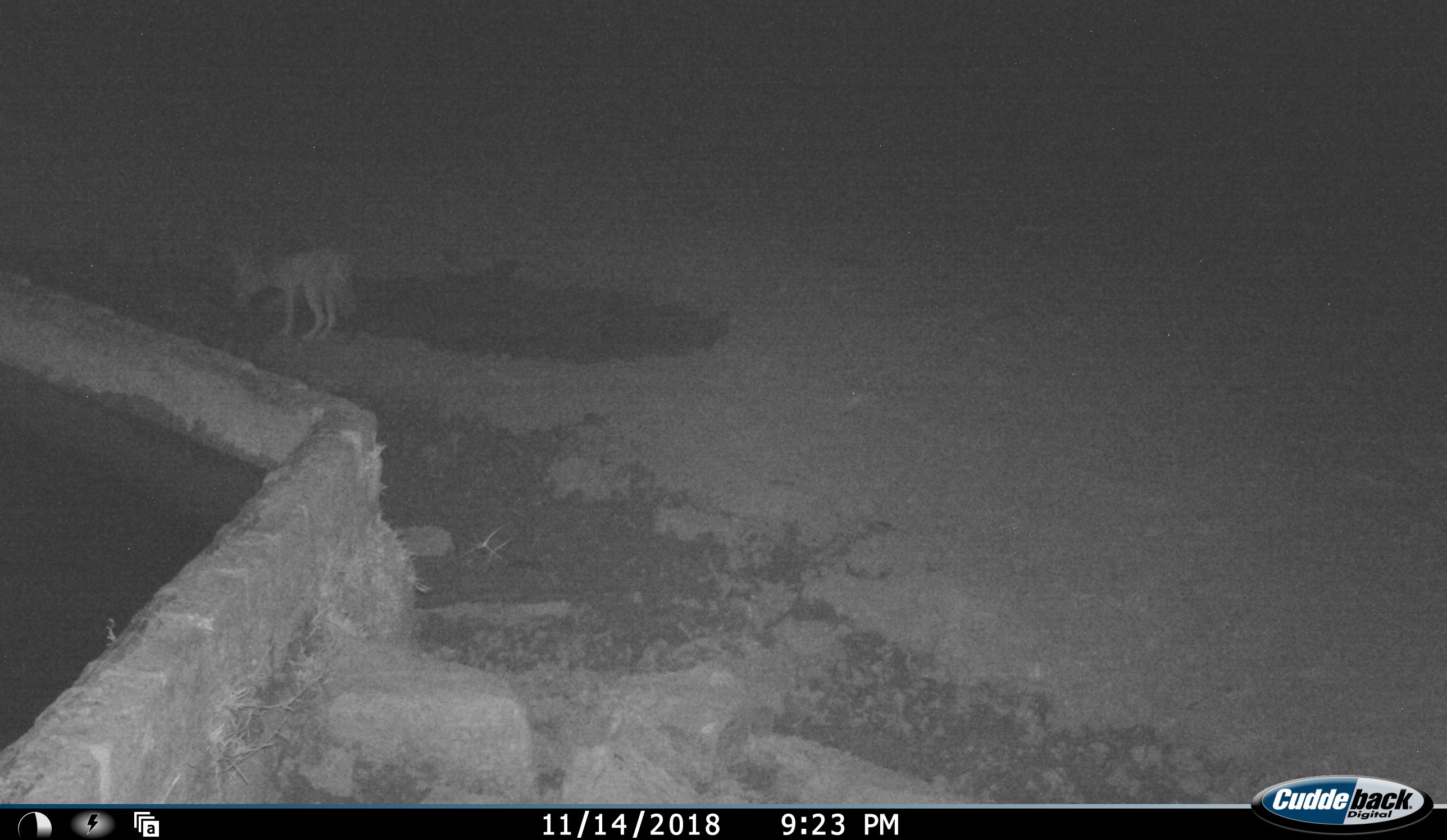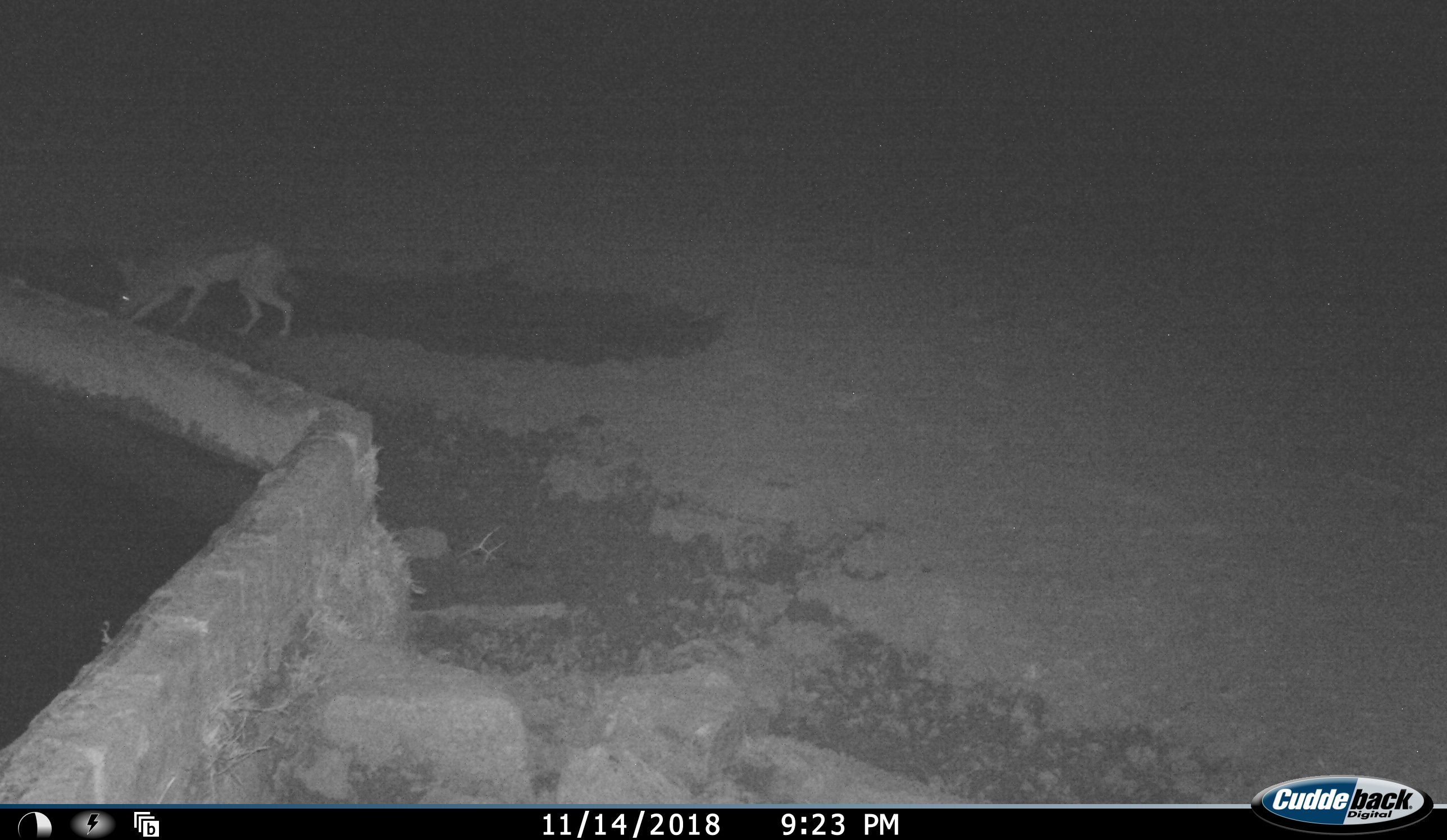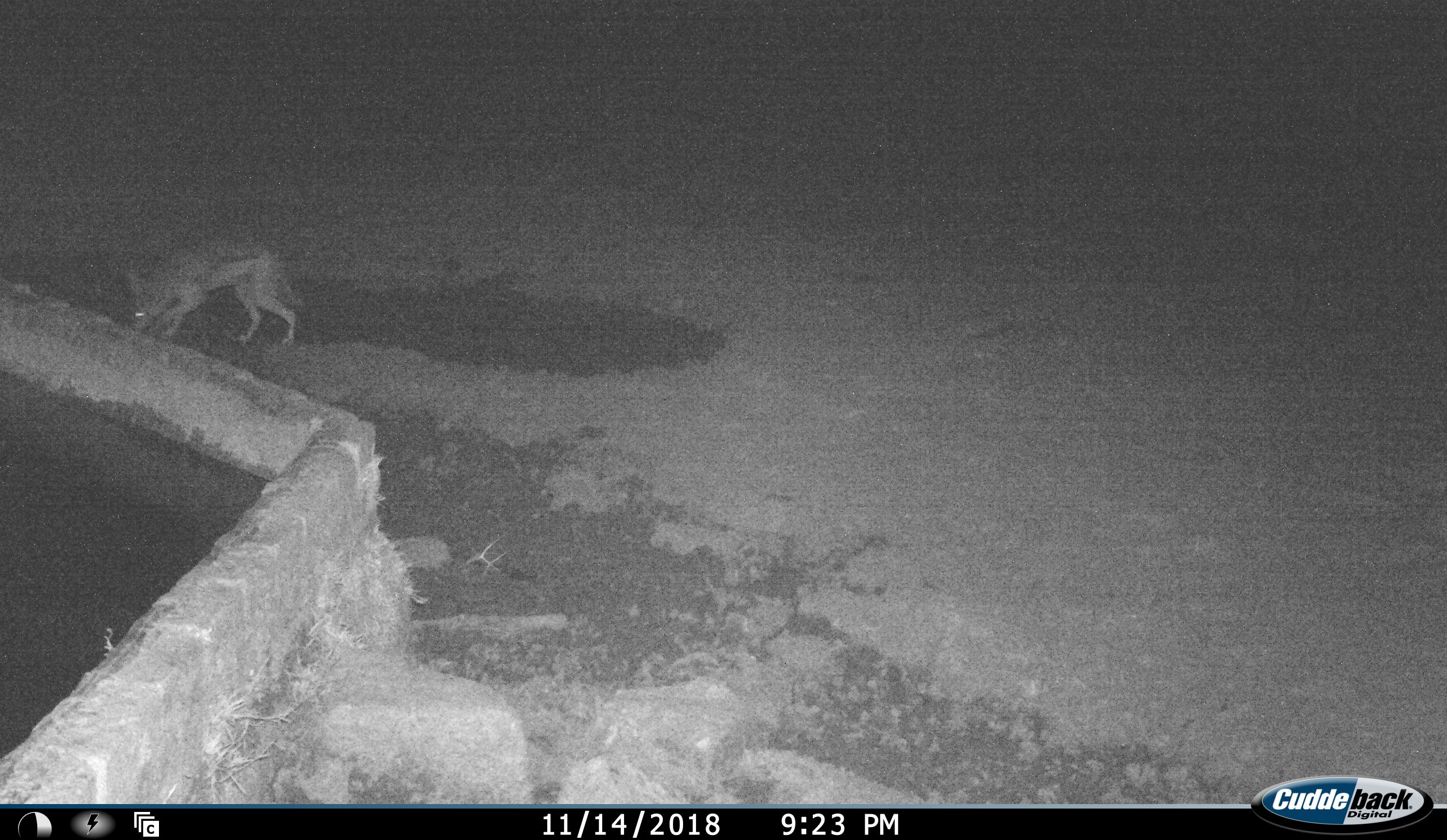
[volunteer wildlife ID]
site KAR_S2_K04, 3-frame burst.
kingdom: Animalia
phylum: Chordata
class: Mammalia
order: Carnivora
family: Canidae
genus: Lupulella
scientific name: Lupulella mesomelas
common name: black-backed jackal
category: jackalblackbacked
Jackalblackbacked (black-backed jackal) (Lupulella mesomelas), count 1. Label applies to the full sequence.